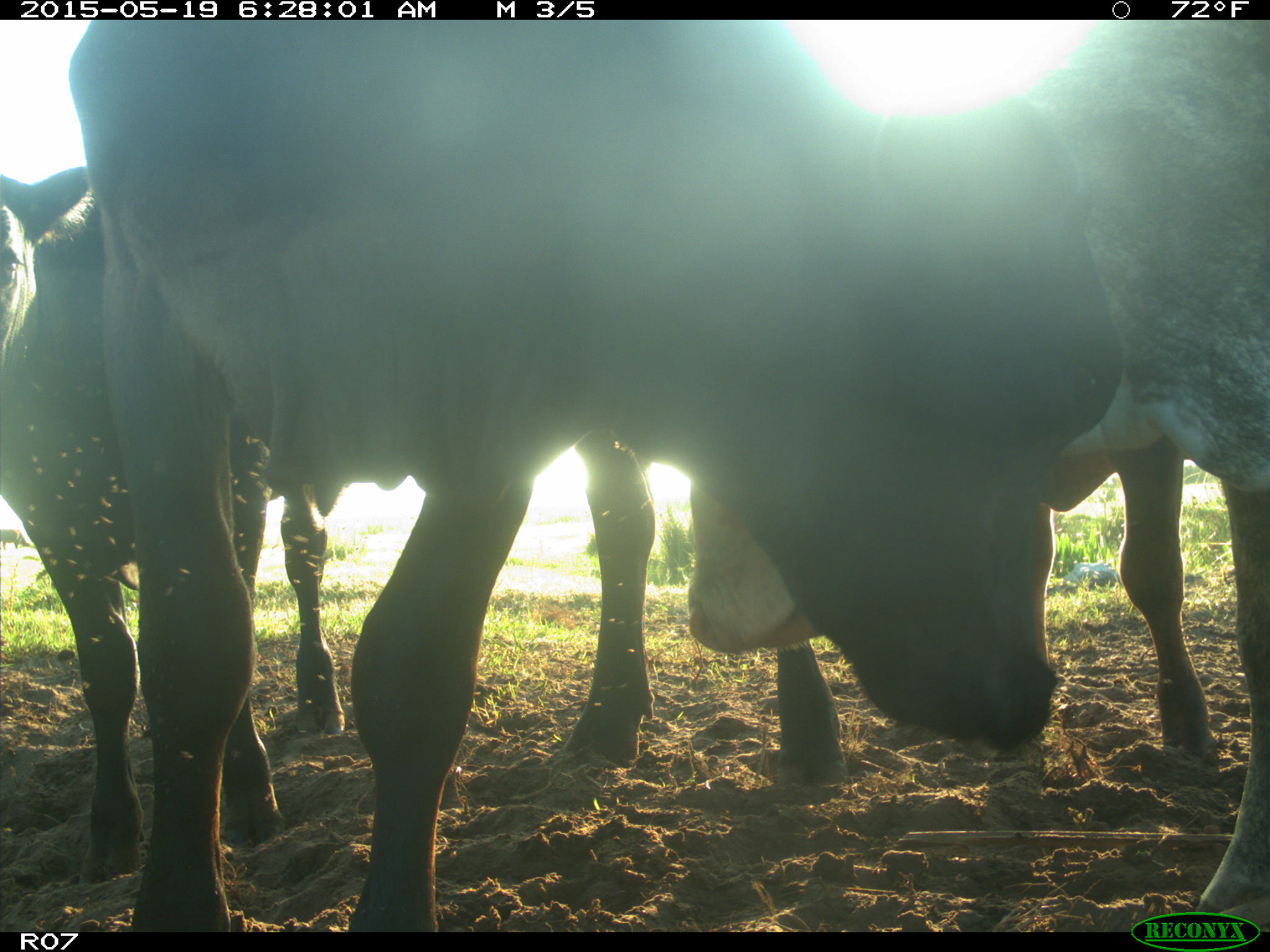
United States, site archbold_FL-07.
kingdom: Animalia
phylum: Chordata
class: Mammalia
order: Artiodactyla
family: Bovidae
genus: Bos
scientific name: Bos taurus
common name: domestic cow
Bos taurus (domestic cow).